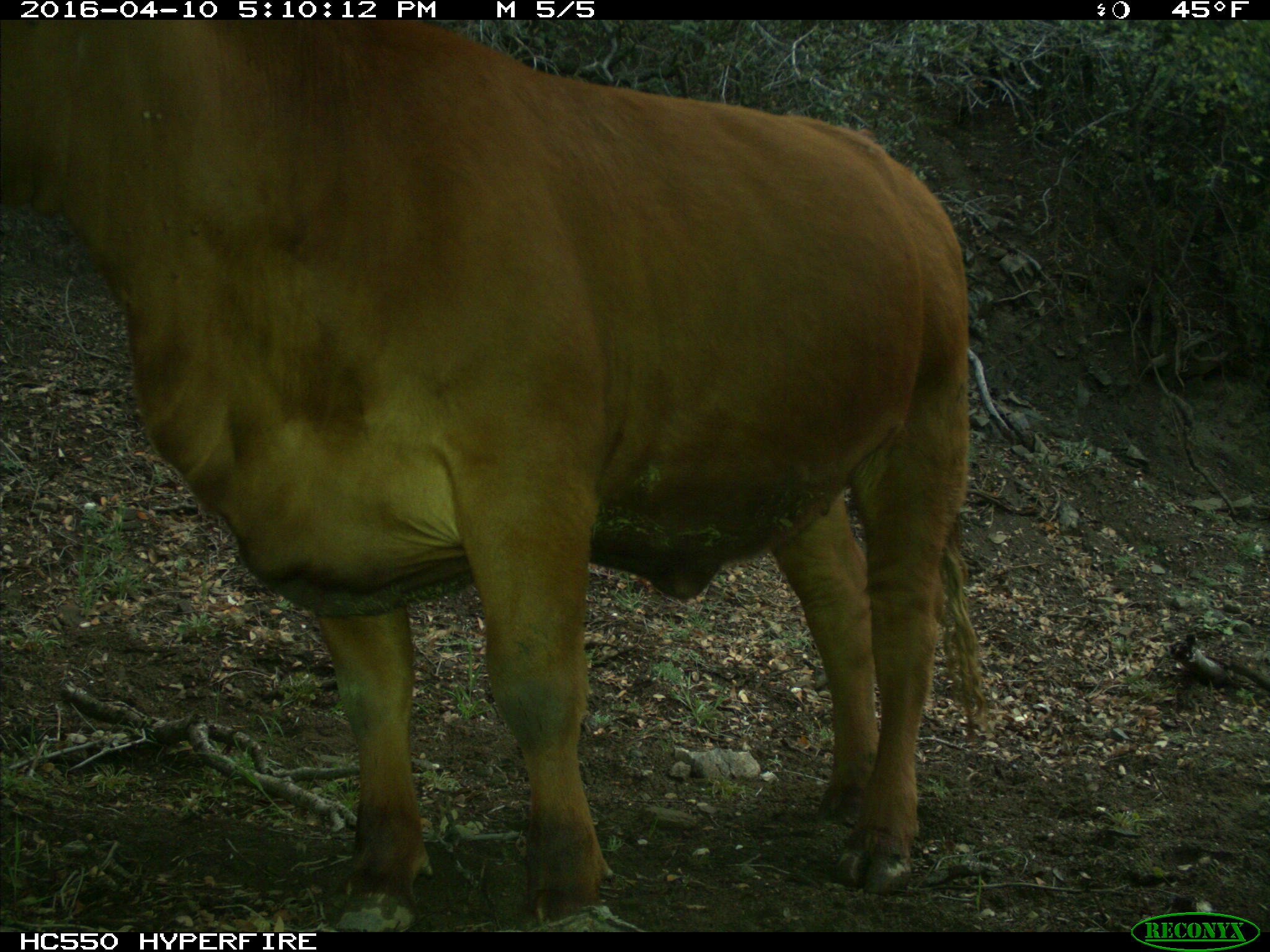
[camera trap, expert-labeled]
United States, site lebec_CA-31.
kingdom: Animalia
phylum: Chordata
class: Mammalia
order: Artiodactyla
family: Bovidae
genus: Bos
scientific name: Bos taurus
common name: domestic cow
Bos taurus (domestic cow).